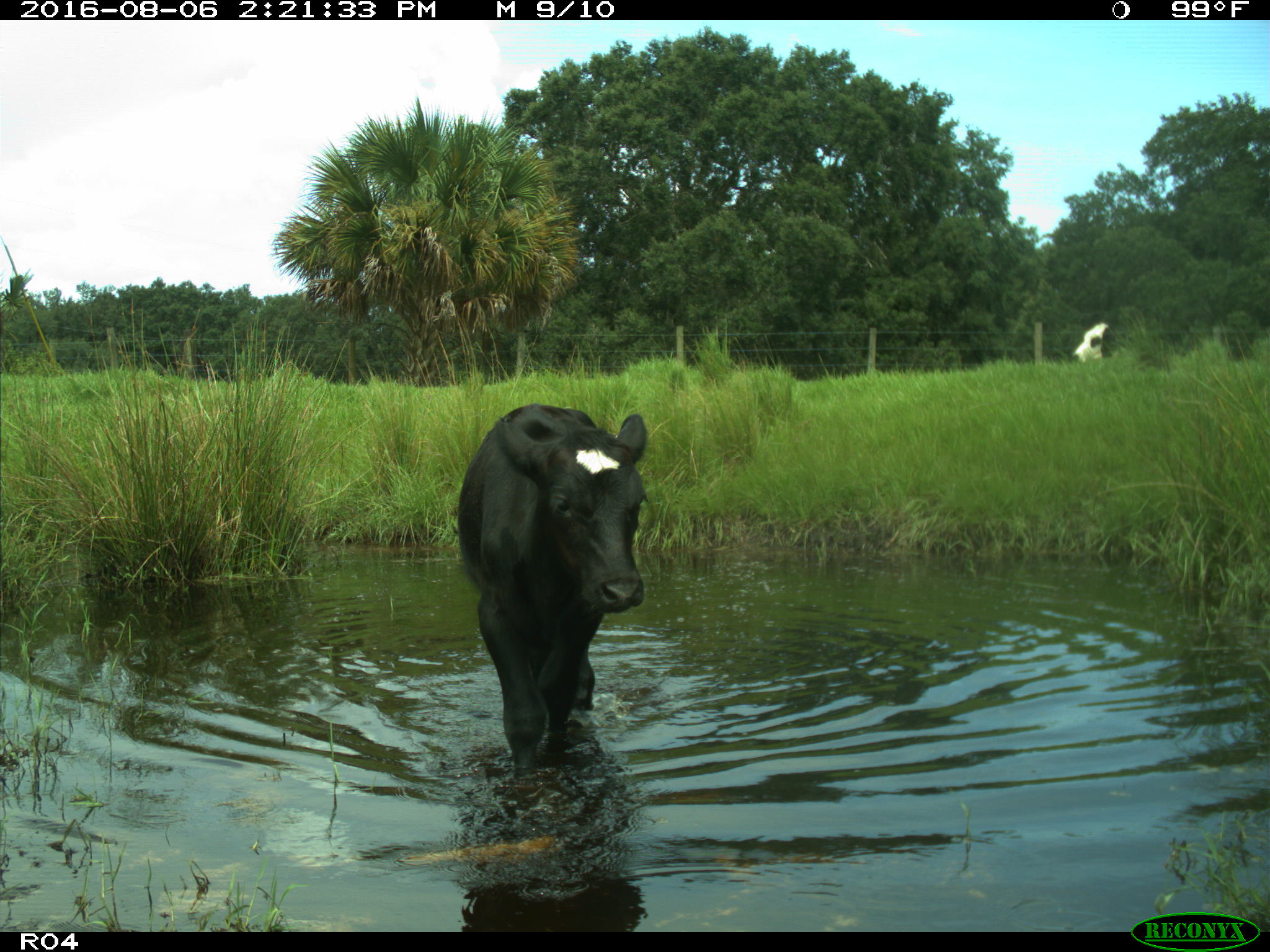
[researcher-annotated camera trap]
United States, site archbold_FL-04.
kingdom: Animalia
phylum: Chordata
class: Mammalia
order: Artiodactyla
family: Bovidae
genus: Bos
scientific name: Bos taurus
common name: domestic cow